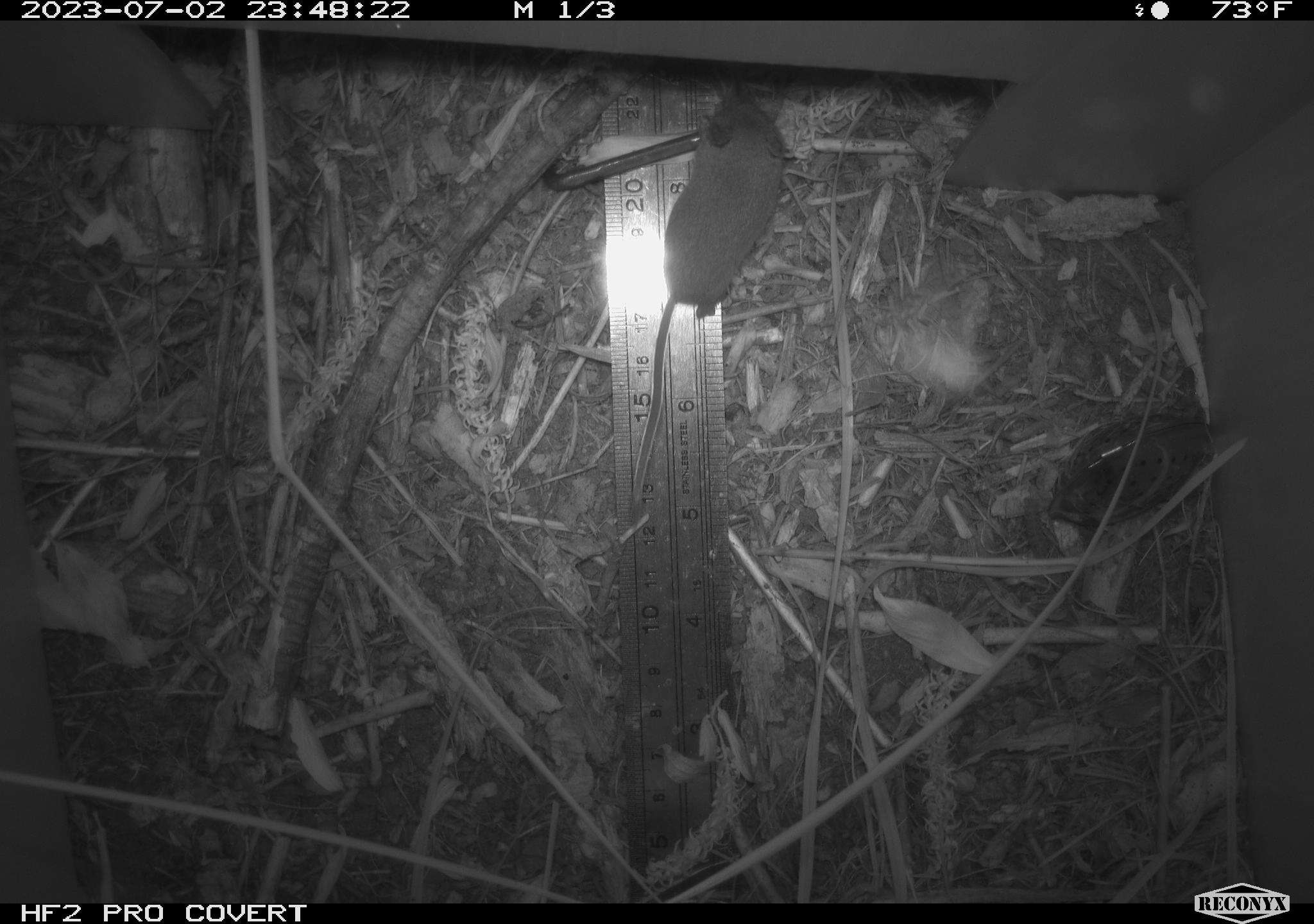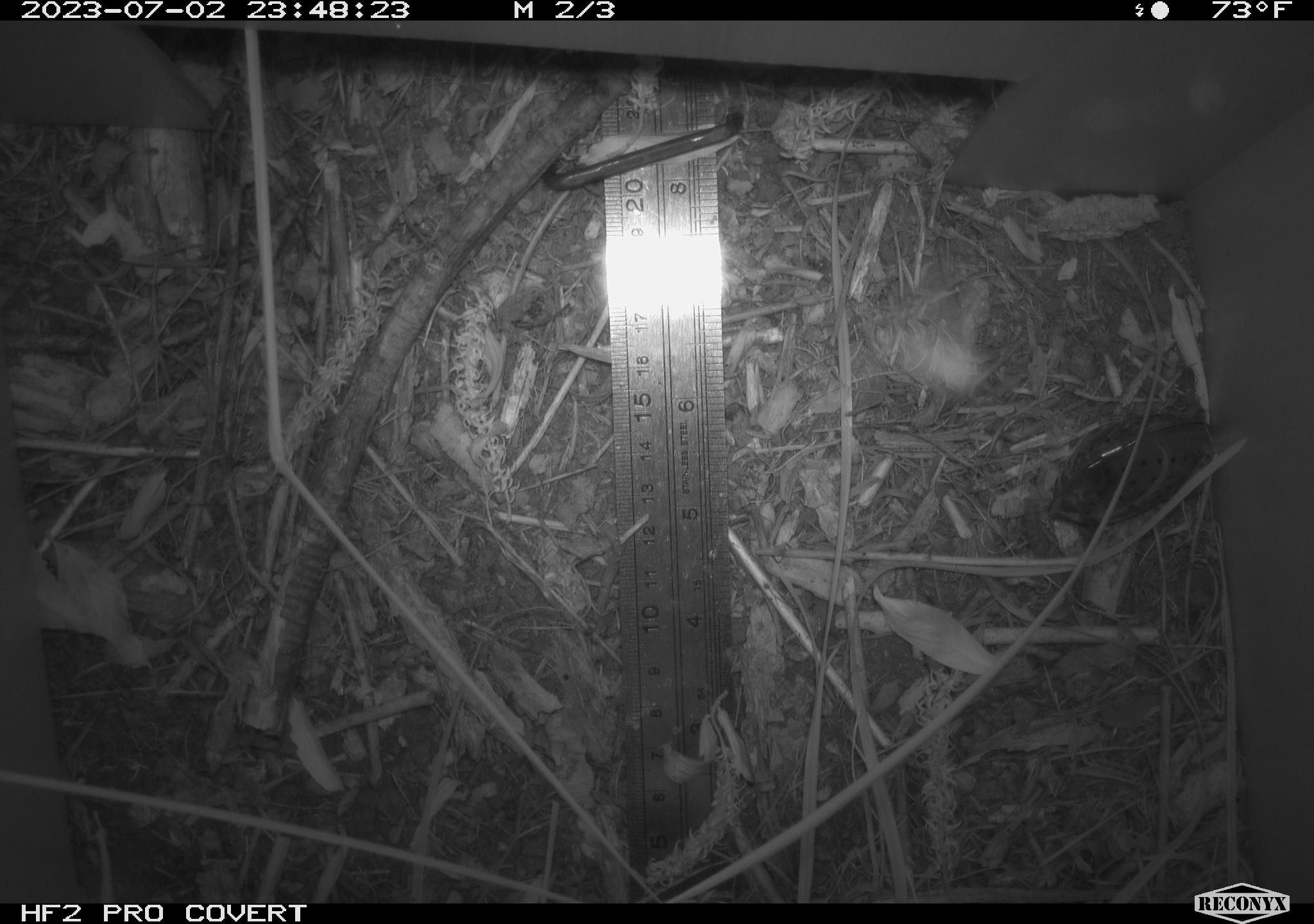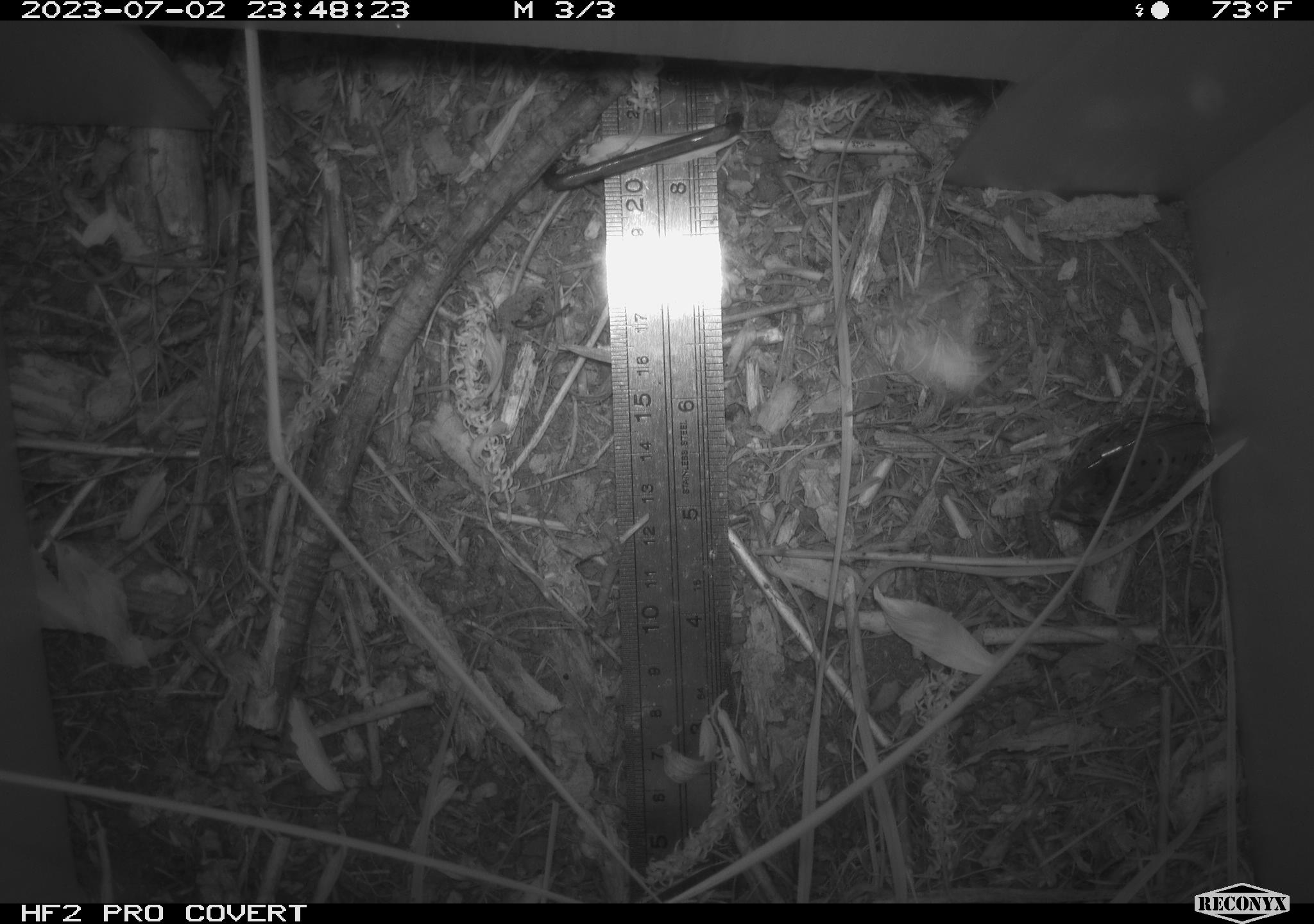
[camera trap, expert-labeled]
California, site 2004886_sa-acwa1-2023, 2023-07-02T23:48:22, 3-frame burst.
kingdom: Animalia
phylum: Chordata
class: Mammalia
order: Eulipotyphla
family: Soricidae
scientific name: Soricidae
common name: shrews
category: soricidae family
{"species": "soricidae family (shrews) (Soricidae)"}